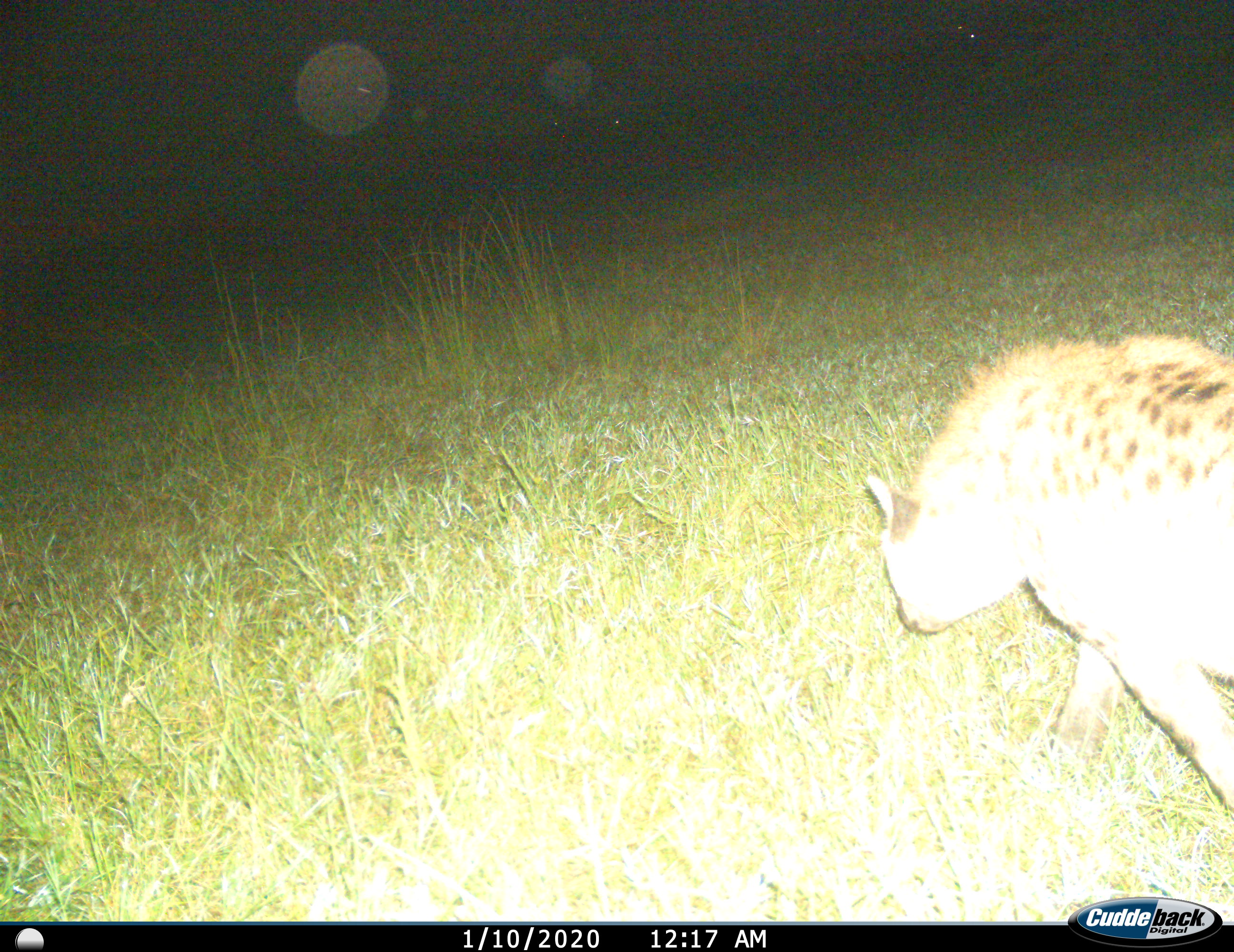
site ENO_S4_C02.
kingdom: Animalia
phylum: Chordata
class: Mammalia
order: Carnivora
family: Hyaenidae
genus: Crocuta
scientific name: Crocuta crocuta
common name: spotted hyena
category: hyenaspotted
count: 1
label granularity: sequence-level